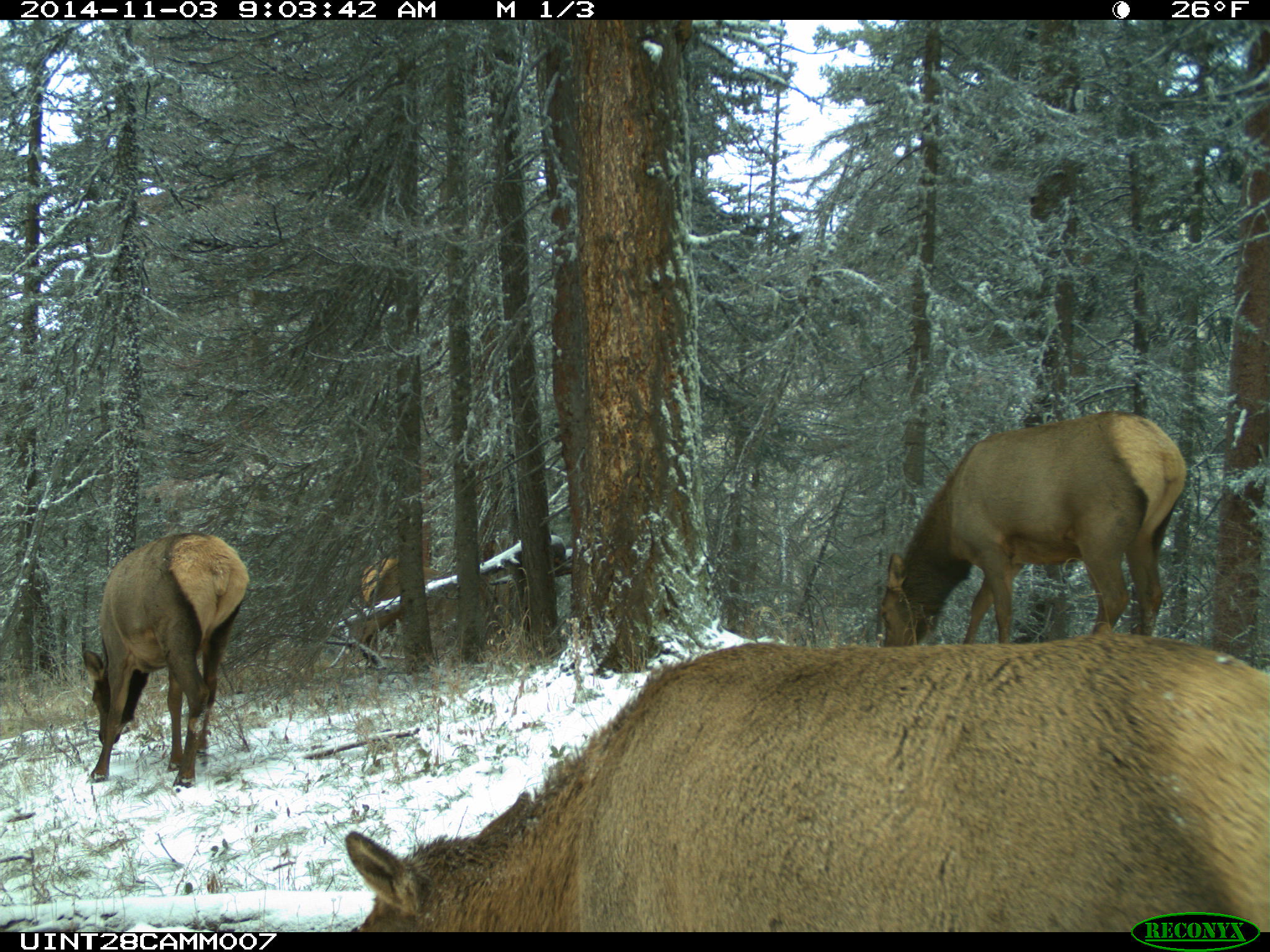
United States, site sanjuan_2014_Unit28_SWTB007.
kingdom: Animalia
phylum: Chordata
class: Mammalia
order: Artiodactyla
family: Cervidae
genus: Cervus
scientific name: Cervus elaphus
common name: red deer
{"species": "Cervus elaphus (red deer)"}